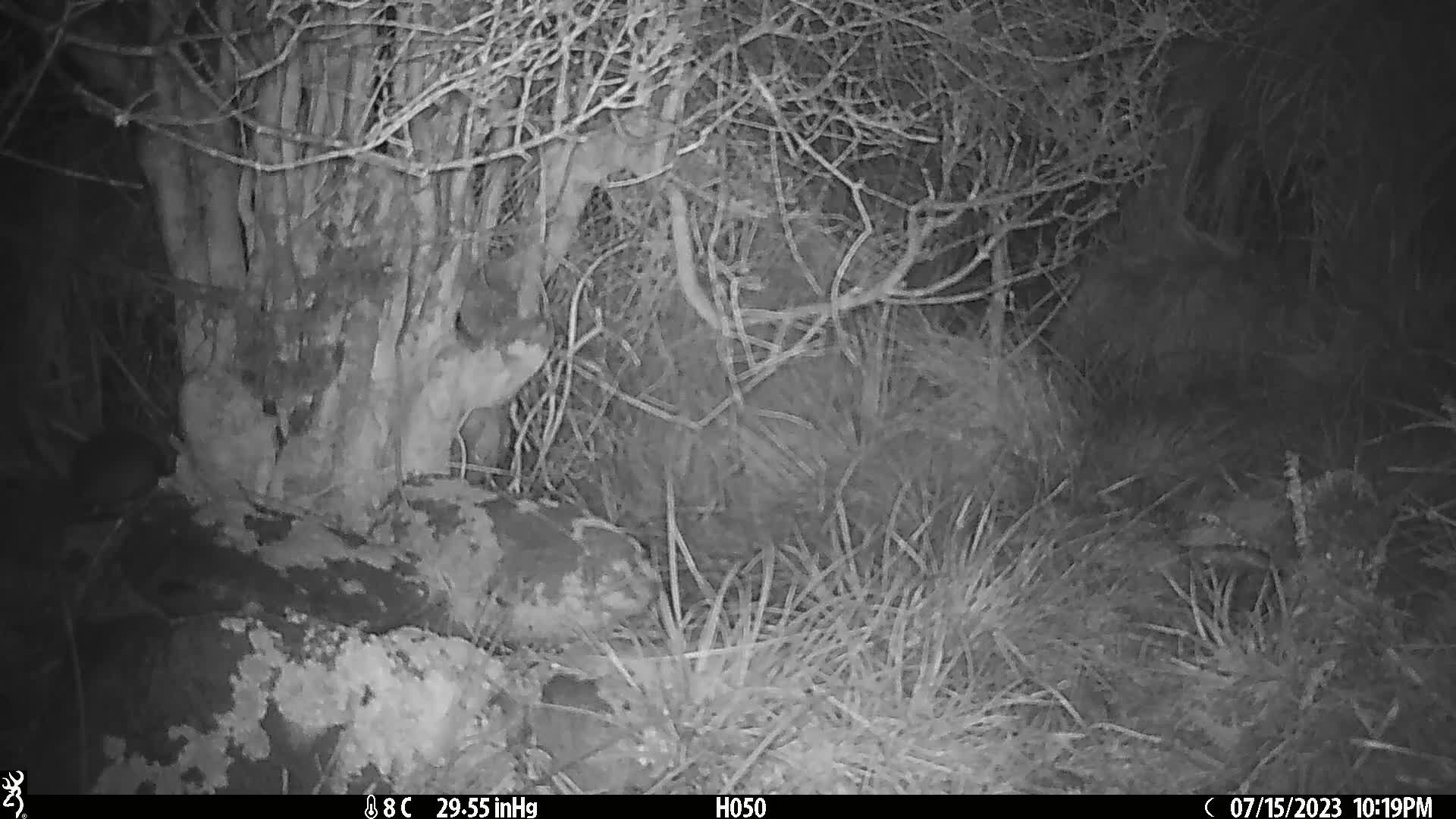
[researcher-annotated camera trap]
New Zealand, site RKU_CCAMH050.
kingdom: Animalia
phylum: Chordata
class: Mammalia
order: Rodentia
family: Muridae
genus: Rattus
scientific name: Rattus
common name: rat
Rat (Rattus).